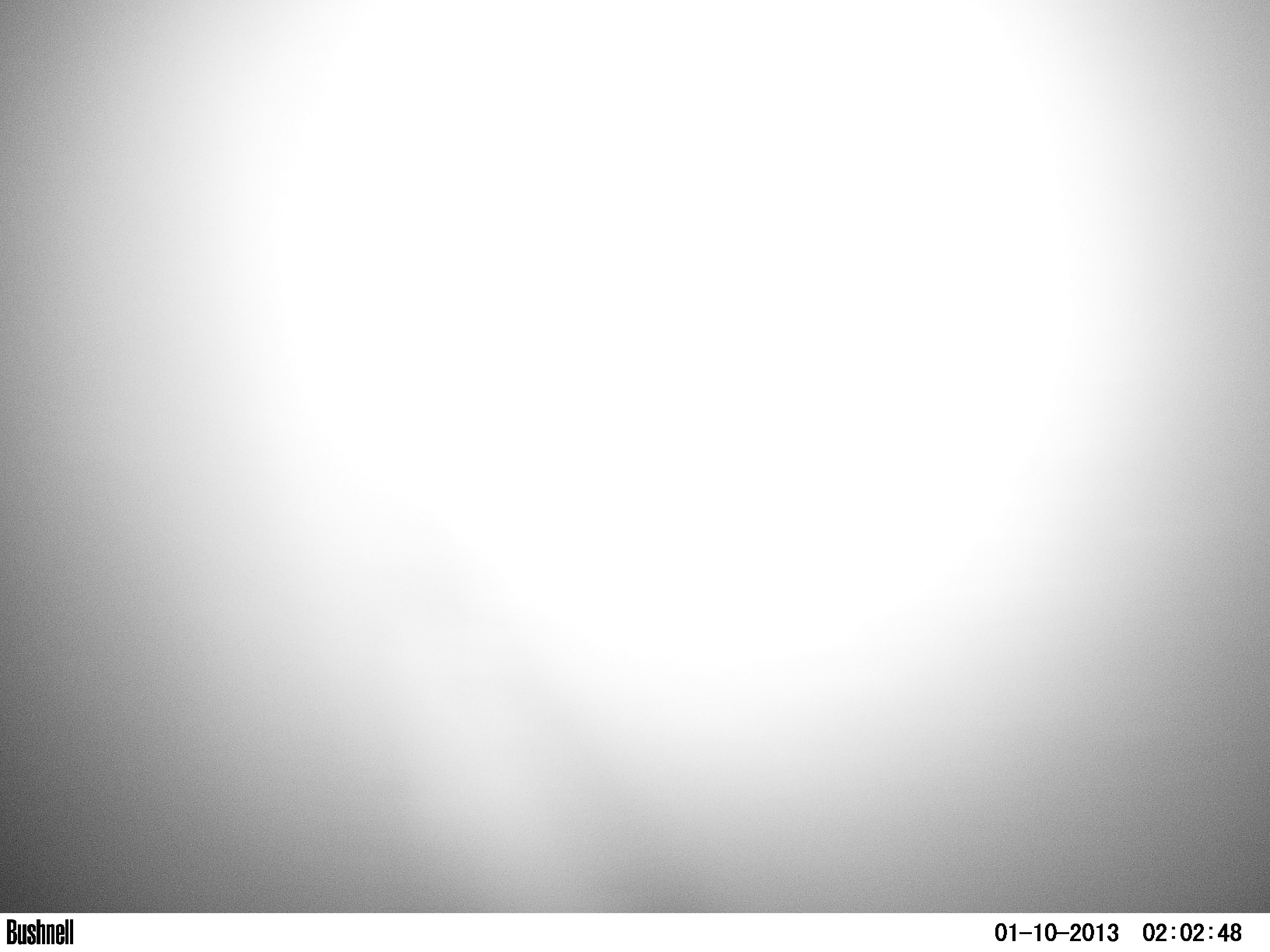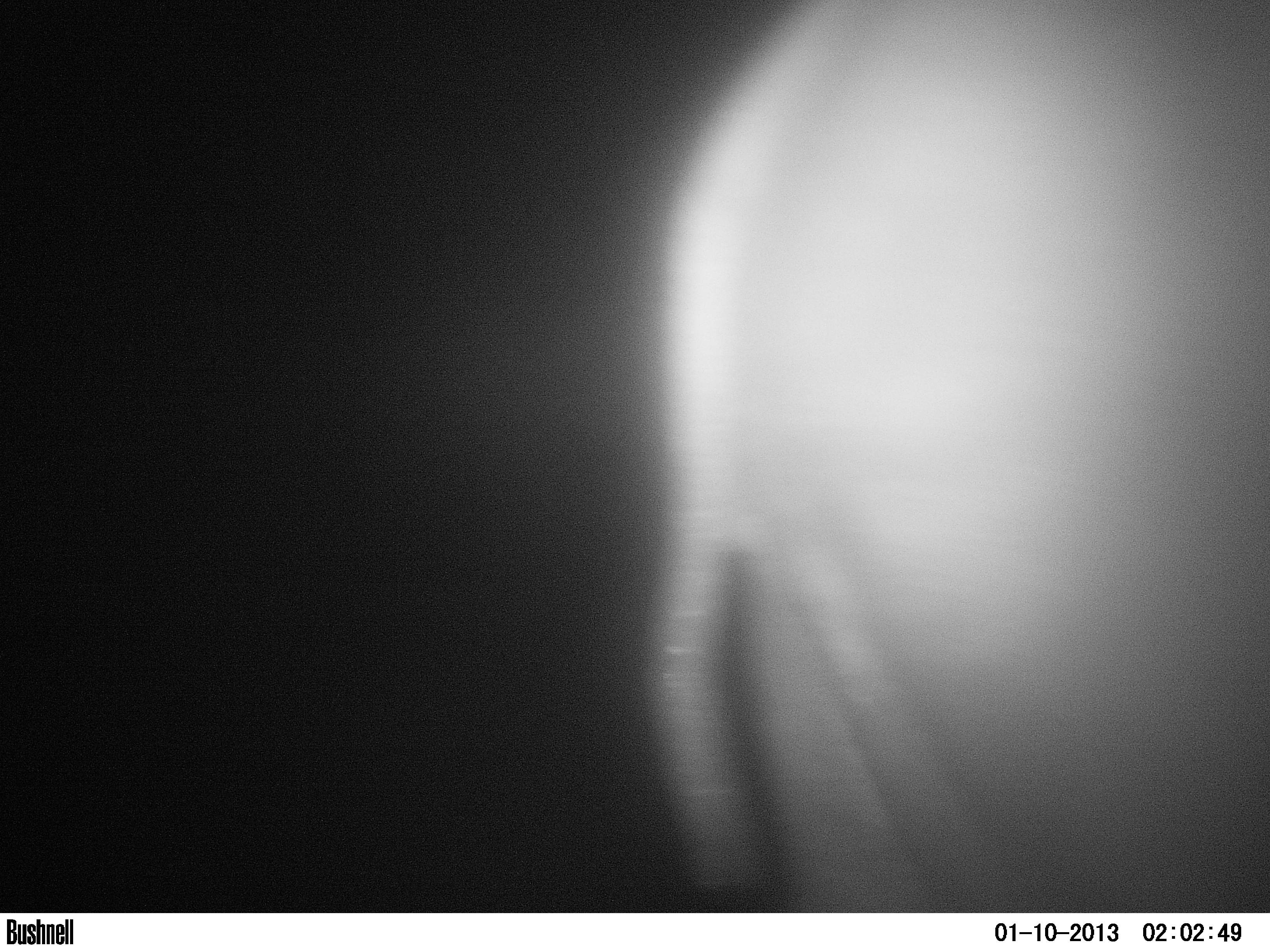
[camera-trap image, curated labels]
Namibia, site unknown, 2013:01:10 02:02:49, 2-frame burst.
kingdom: Animalia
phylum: Chordata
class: Mammalia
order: Perissodactyla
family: Rhinocerotidae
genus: Diceros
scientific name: Diceros bicornis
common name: black rhinoceros